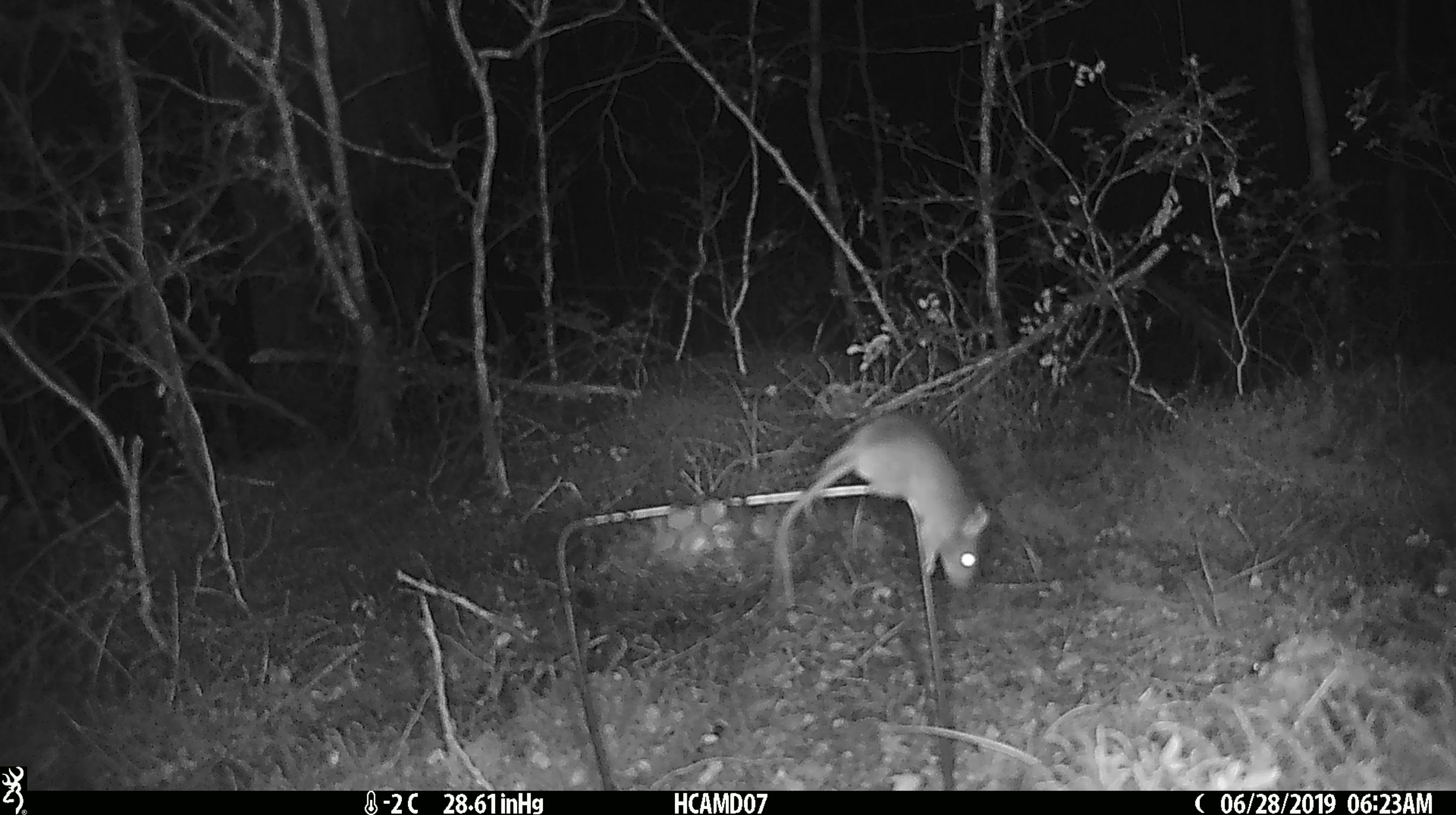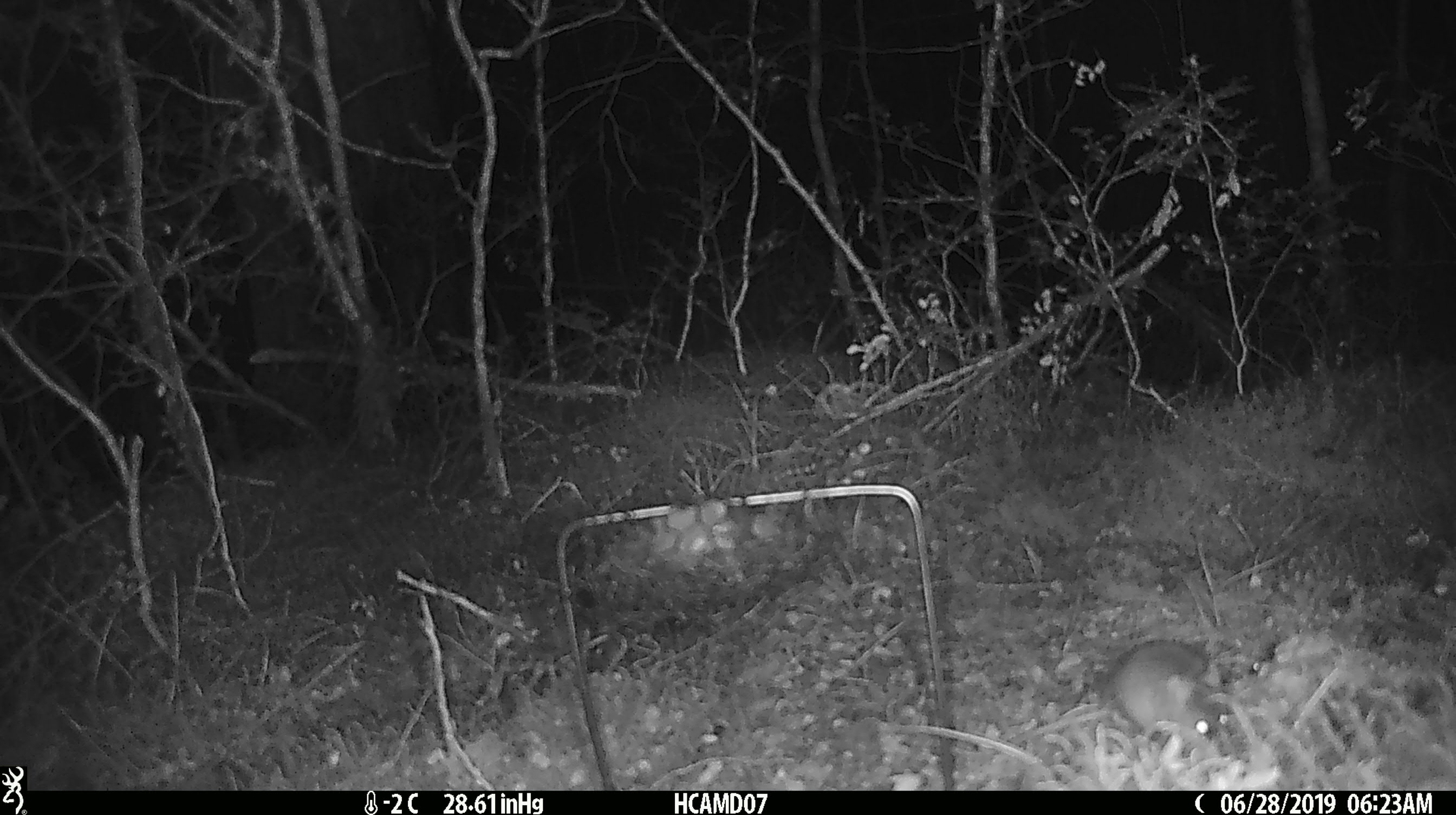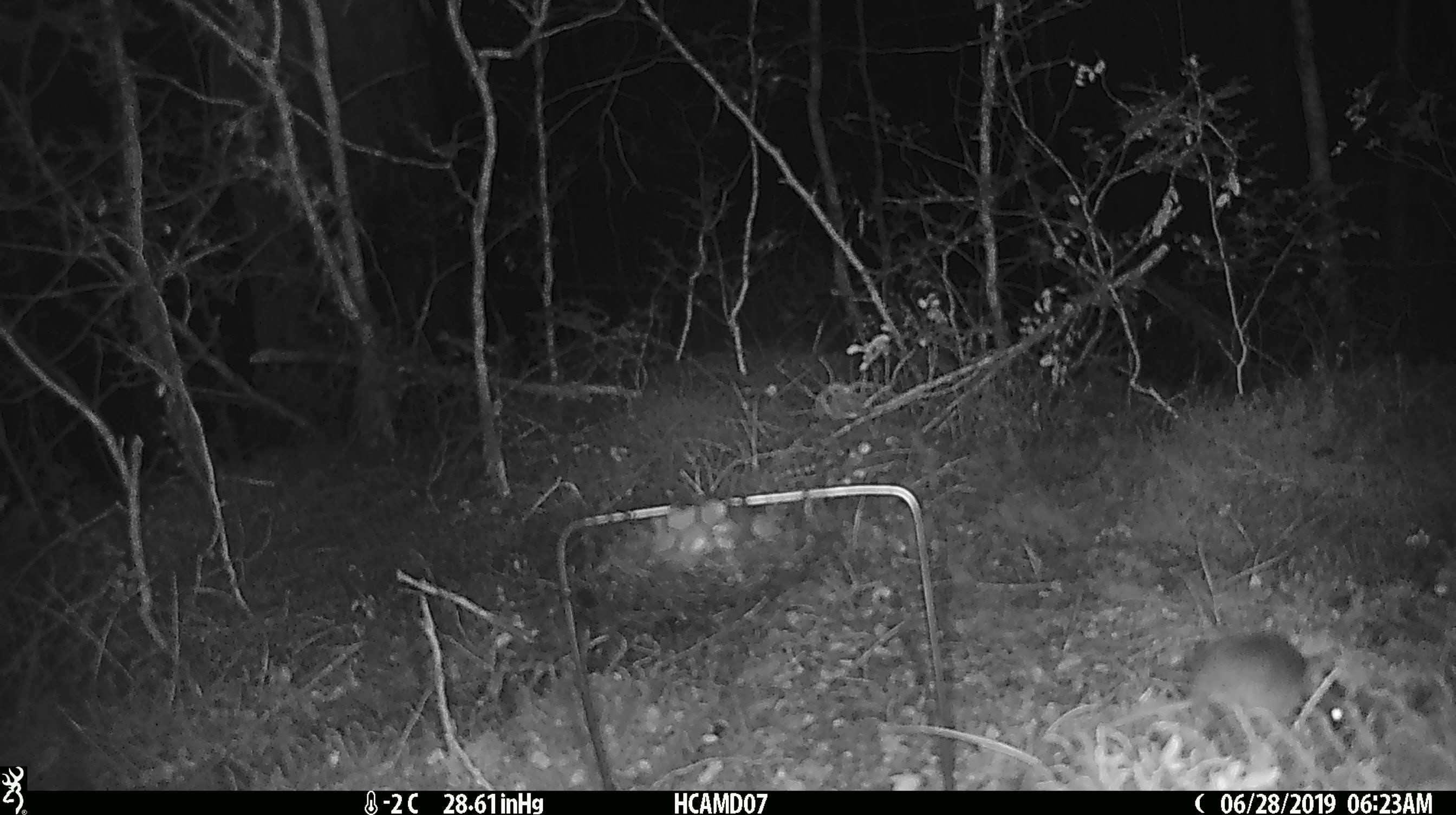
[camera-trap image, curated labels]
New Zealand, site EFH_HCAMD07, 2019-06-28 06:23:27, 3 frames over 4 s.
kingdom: Animalia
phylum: Chordata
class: Mammalia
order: Rodentia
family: Muridae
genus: Mus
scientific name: Mus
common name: mouse